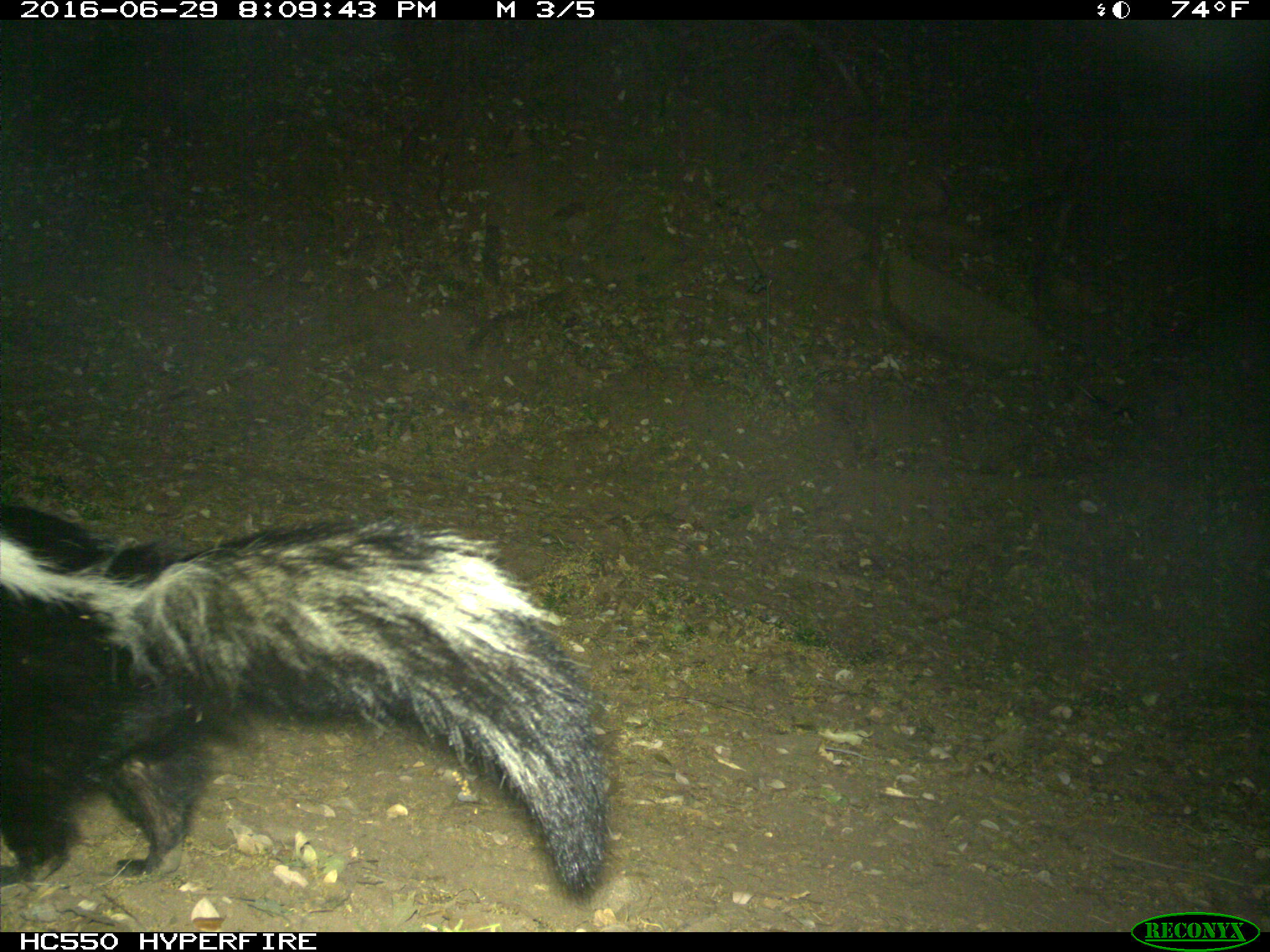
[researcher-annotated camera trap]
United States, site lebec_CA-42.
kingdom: Animalia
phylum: Chordata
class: Mammalia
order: Carnivora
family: Mephitidae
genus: Mephitis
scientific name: Mephitis mephitis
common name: striped skunk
Mephitis mephitis (striped skunk).